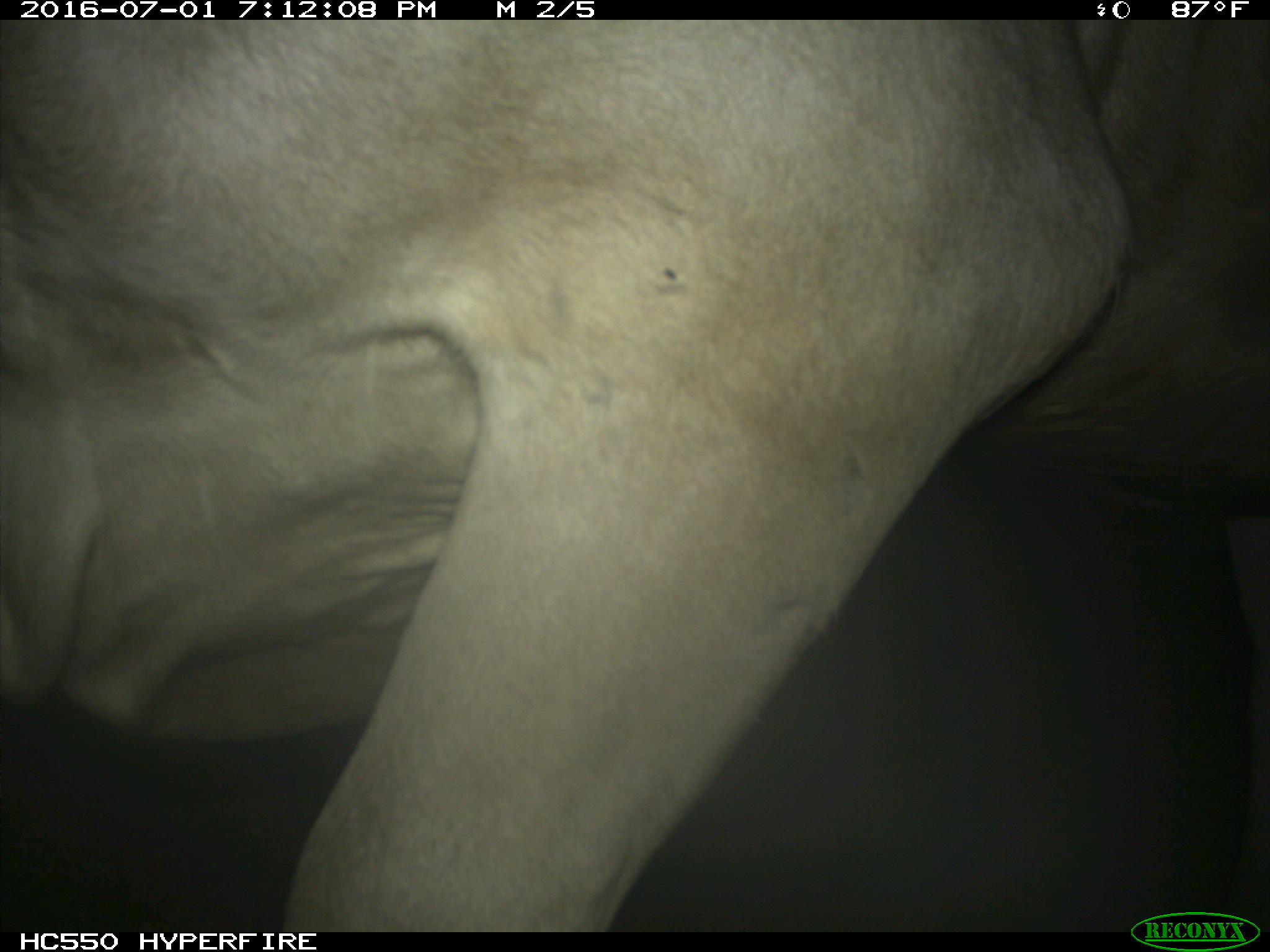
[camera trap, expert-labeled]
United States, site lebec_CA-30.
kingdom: Animalia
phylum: Chordata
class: Mammalia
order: Artiodactyla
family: Bovidae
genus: Bos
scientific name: Bos taurus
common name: domestic cow